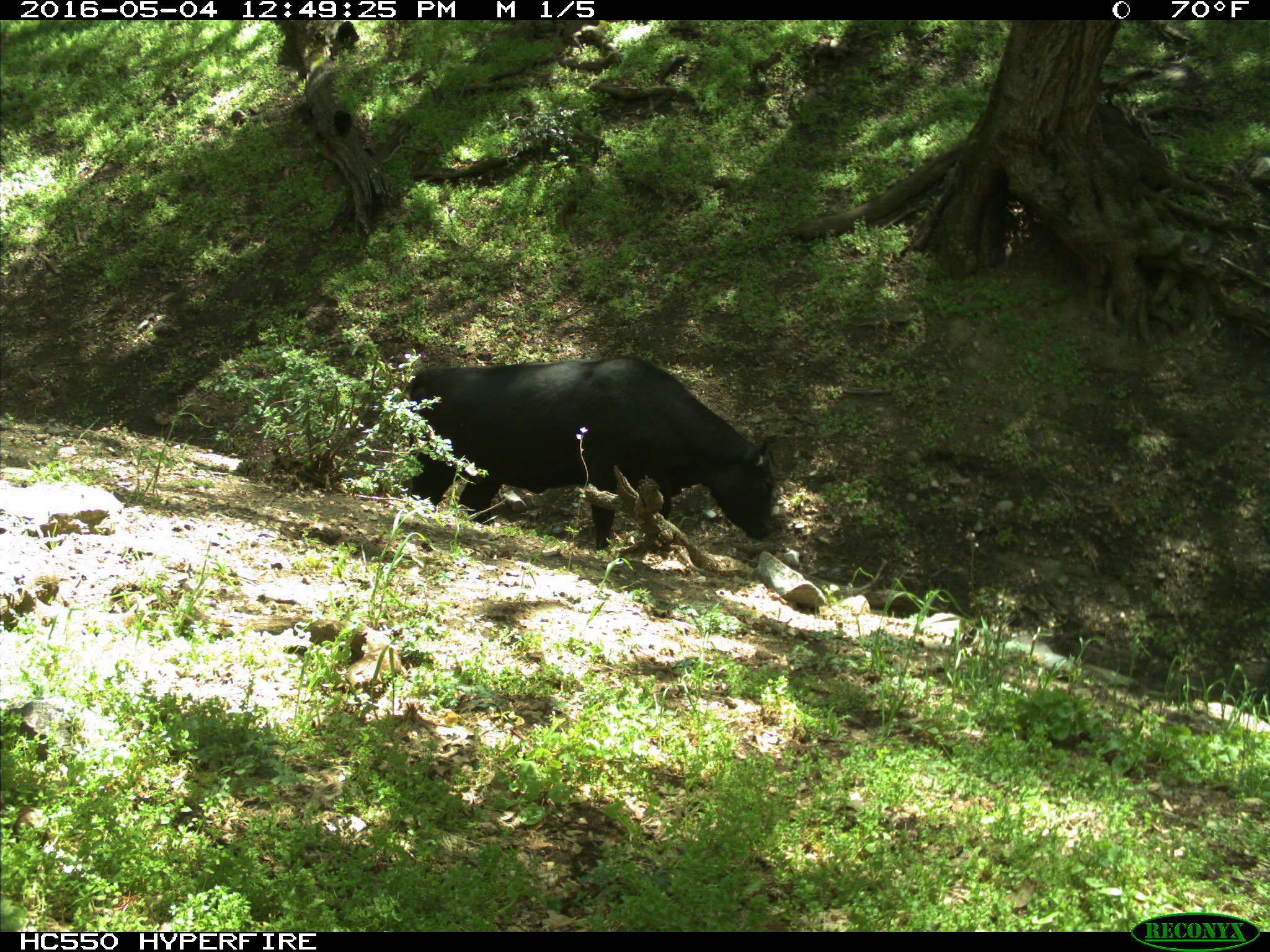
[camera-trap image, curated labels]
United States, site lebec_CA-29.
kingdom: Animalia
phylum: Chordata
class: Mammalia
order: Artiodactyla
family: Bovidae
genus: Bos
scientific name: Bos taurus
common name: domestic cow